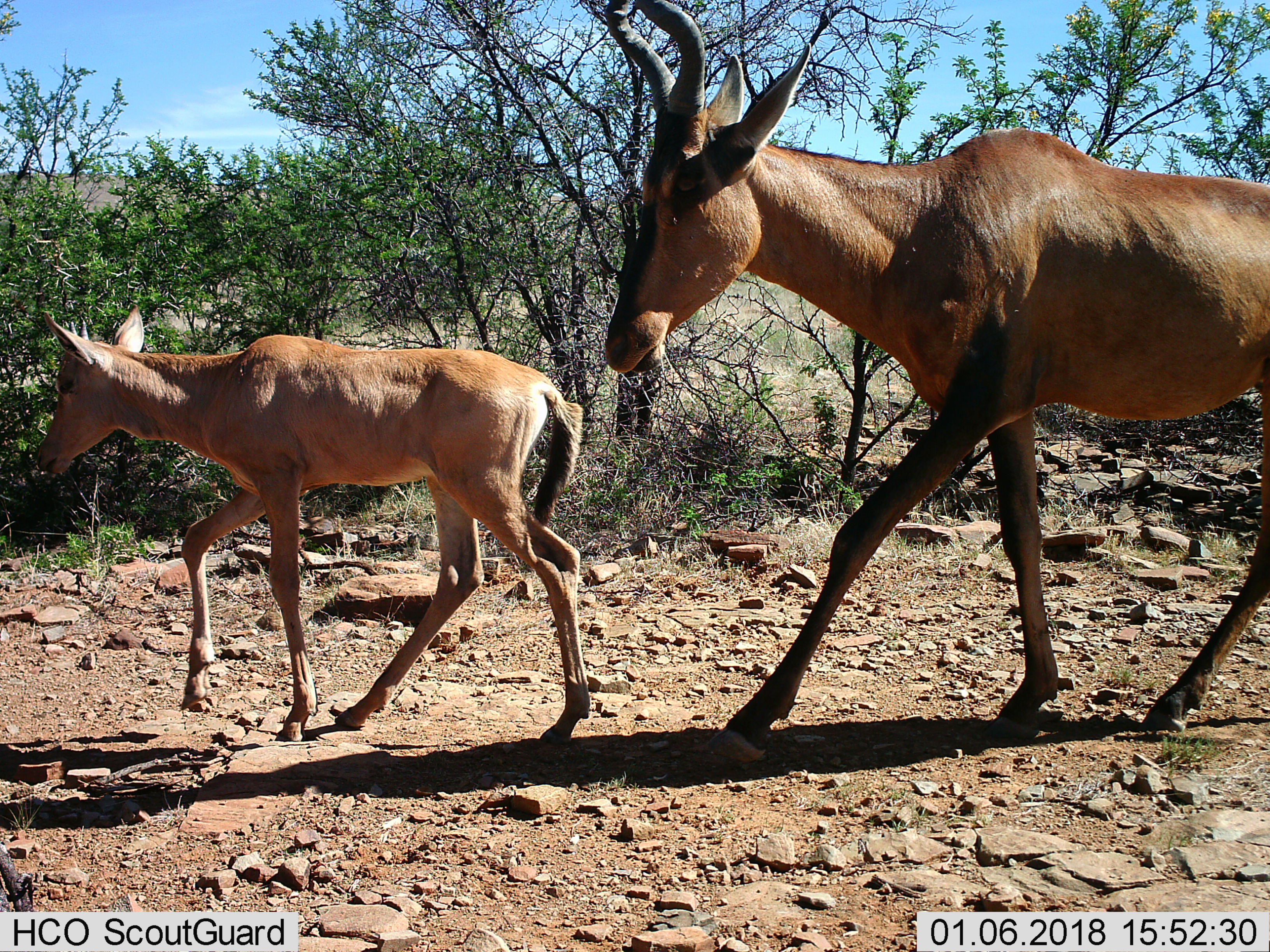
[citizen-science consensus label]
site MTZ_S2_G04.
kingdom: Animalia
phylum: Chordata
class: Mammalia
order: Artiodactyla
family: Bovidae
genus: Alcelaphus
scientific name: Alcelaphus buselaphus caama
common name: red hartebeest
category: hartebeestred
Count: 2.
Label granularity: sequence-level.